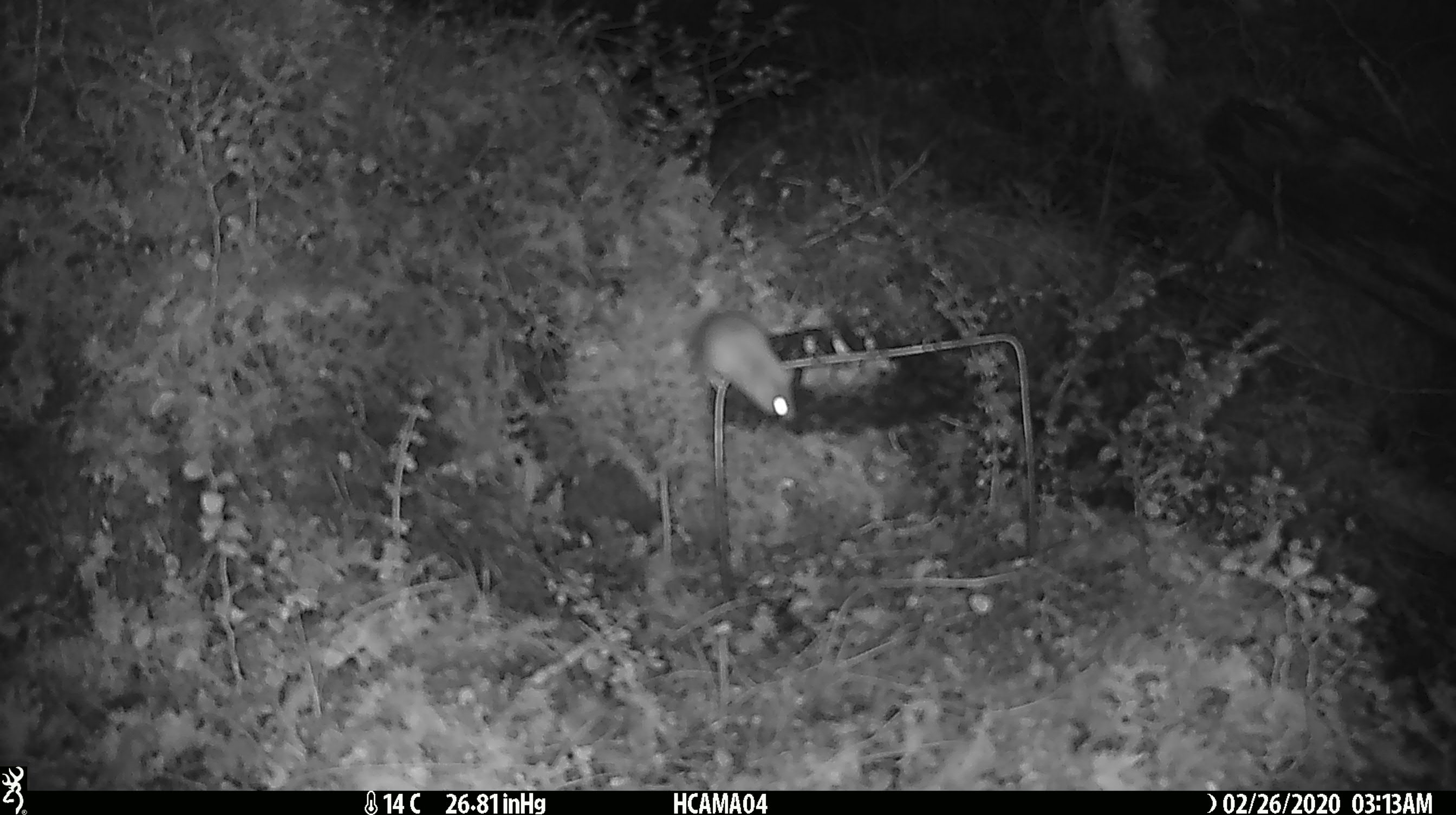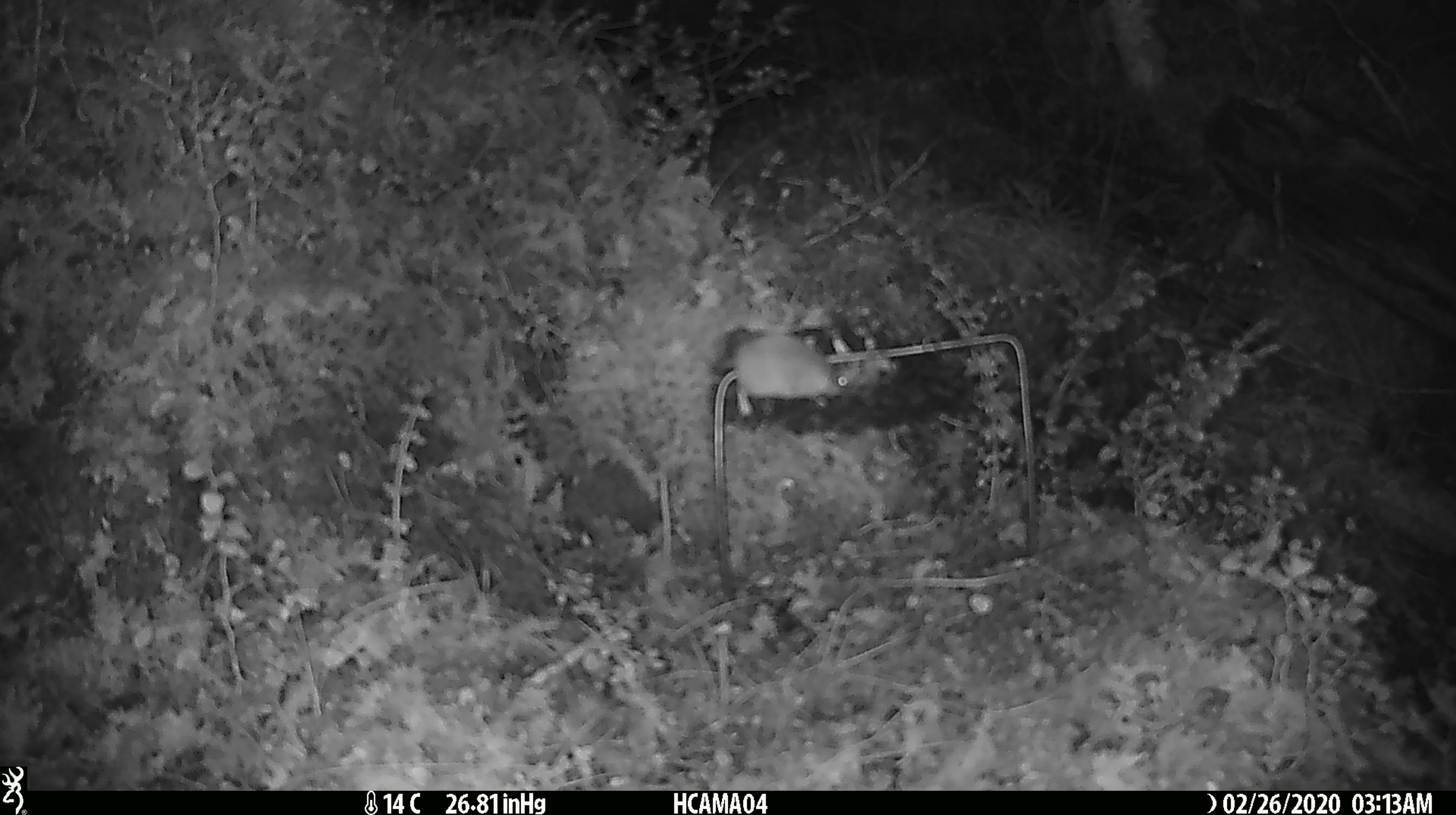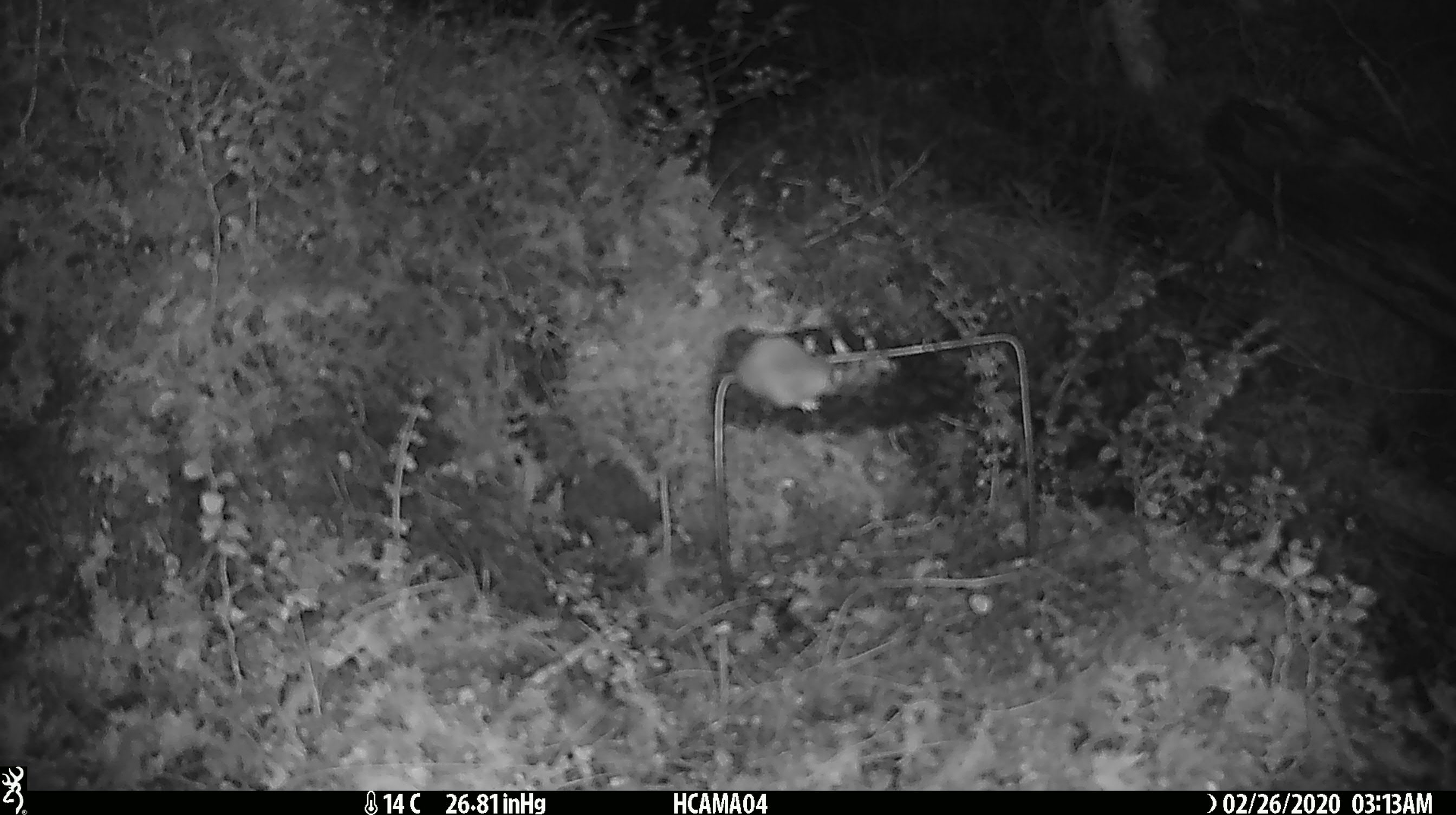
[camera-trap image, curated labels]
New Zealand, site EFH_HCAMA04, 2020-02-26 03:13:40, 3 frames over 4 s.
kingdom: Animalia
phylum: Chordata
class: Mammalia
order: Rodentia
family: Muridae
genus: Mus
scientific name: Mus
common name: mouse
Mouse (Mus).